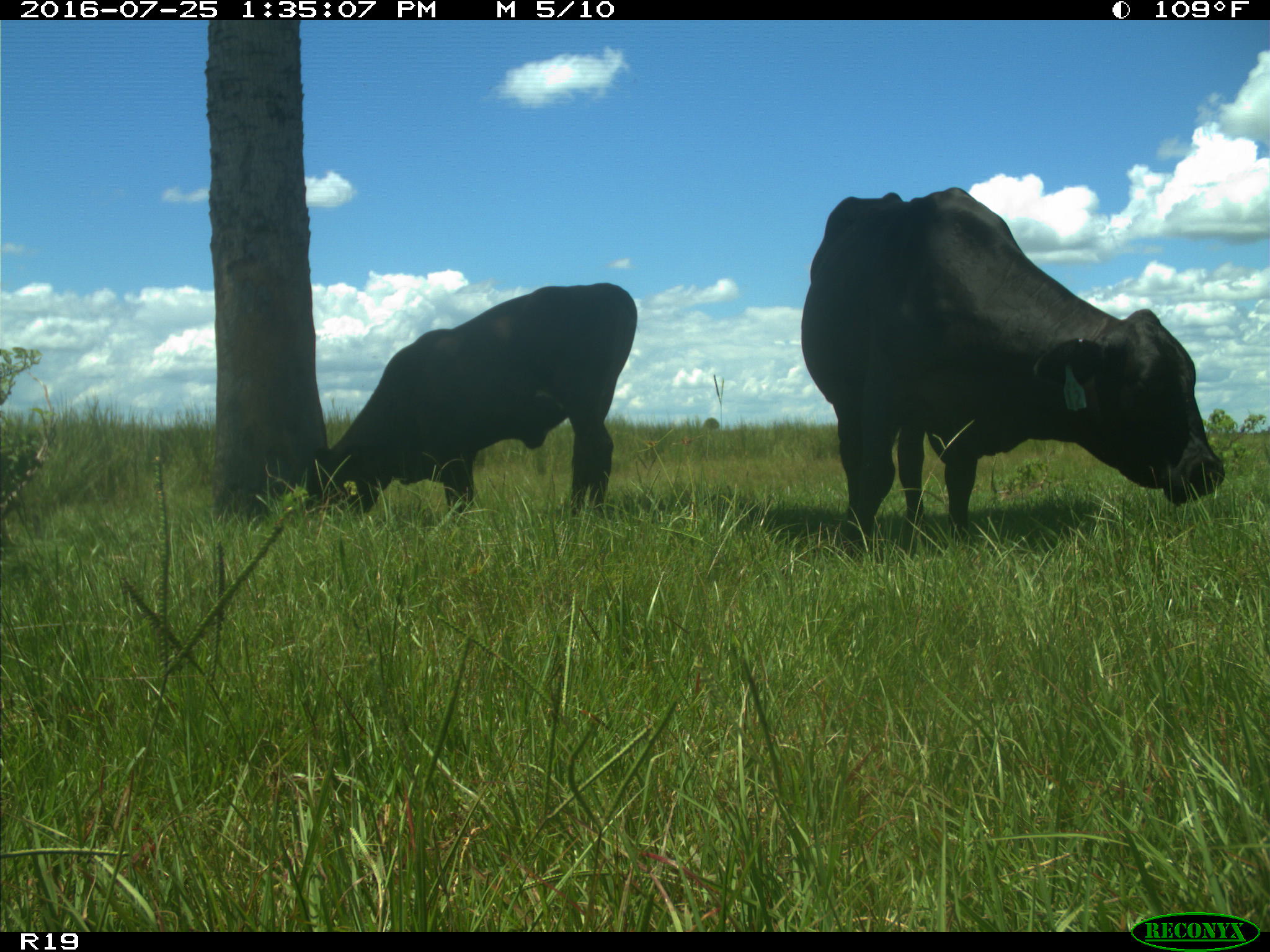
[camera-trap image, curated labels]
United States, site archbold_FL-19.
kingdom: Animalia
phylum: Chordata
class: Mammalia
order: Artiodactyla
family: Bovidae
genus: Bos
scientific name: Bos taurus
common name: domestic cow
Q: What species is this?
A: Bos taurus (domestic cow).